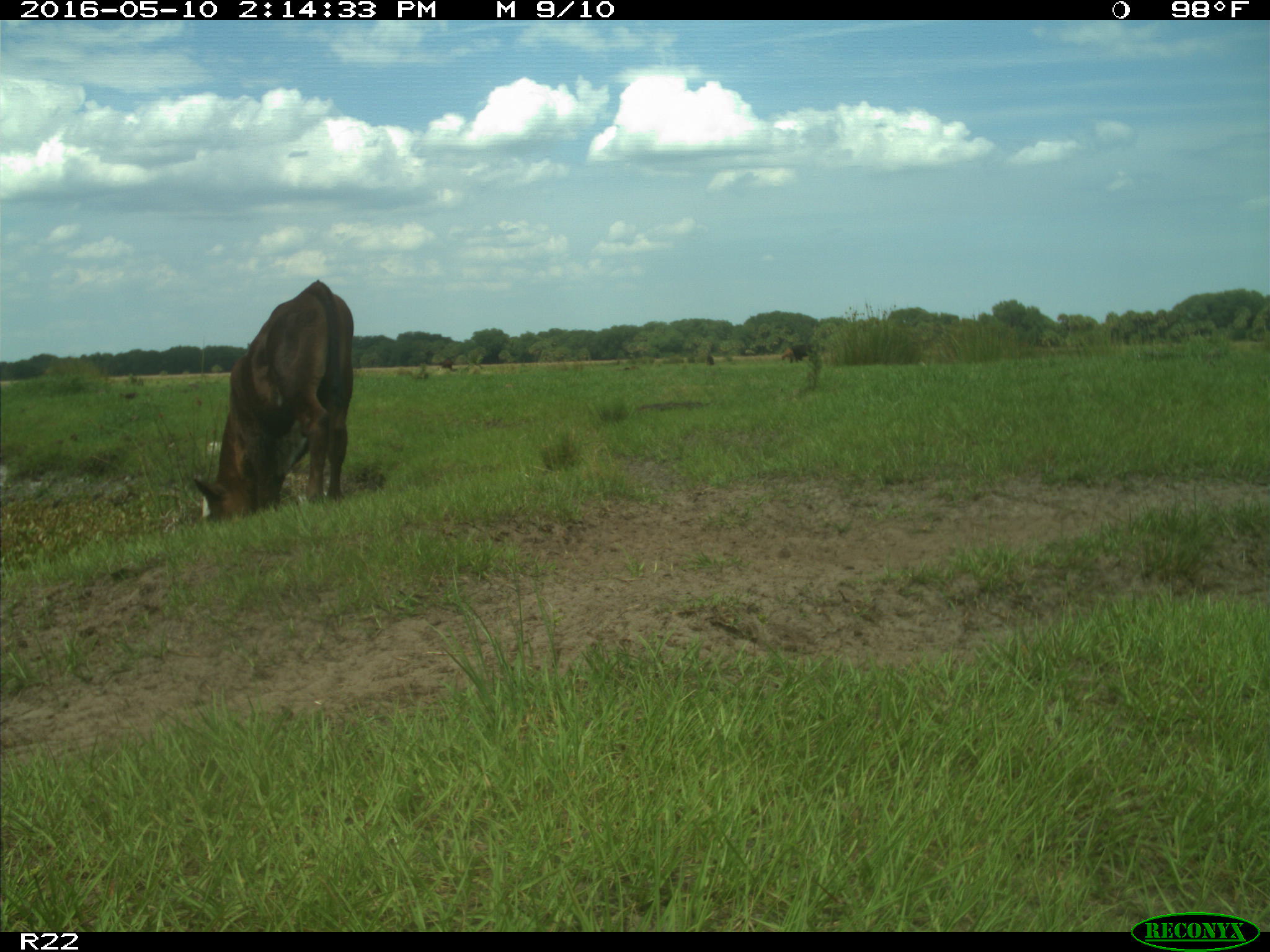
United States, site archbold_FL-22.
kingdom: Animalia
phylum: Chordata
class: Mammalia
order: Artiodactyla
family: Bovidae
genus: Bos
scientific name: Bos taurus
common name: domestic cow